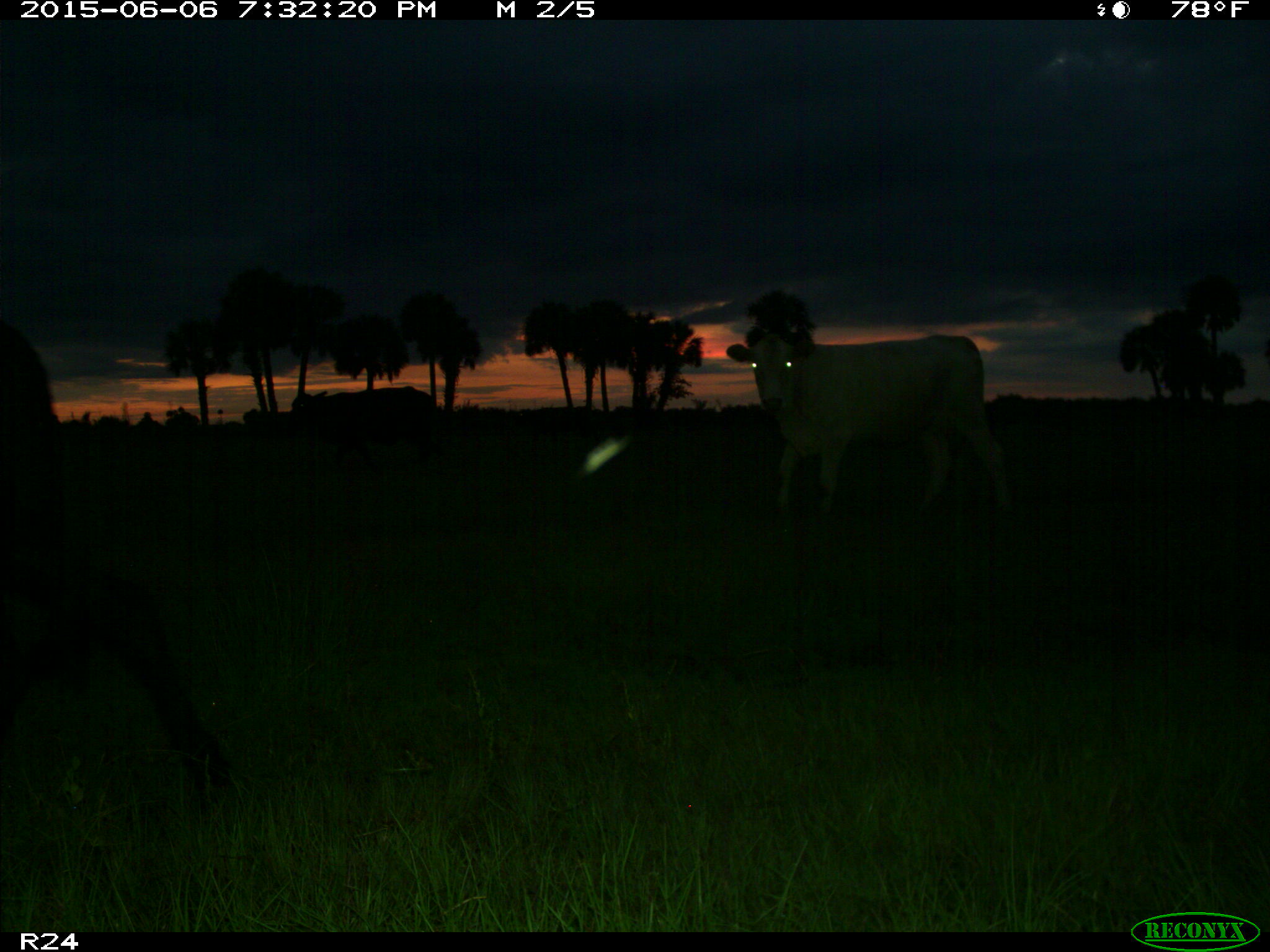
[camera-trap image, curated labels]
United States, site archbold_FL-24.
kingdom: Animalia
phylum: Chordata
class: Mammalia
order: Artiodactyla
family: Bovidae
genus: Bos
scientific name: Bos taurus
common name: domestic cow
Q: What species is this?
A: Bos taurus (domestic cow).